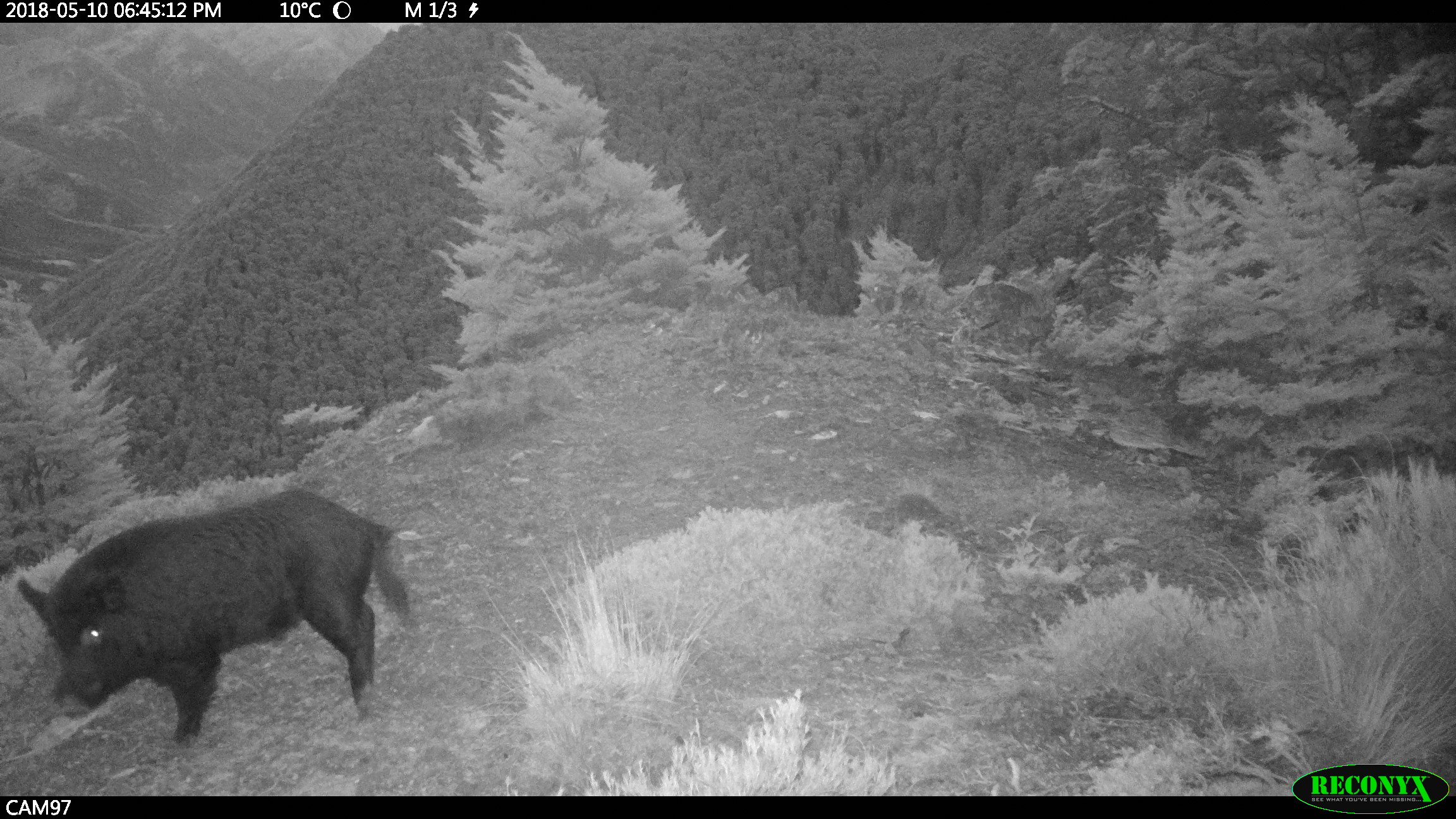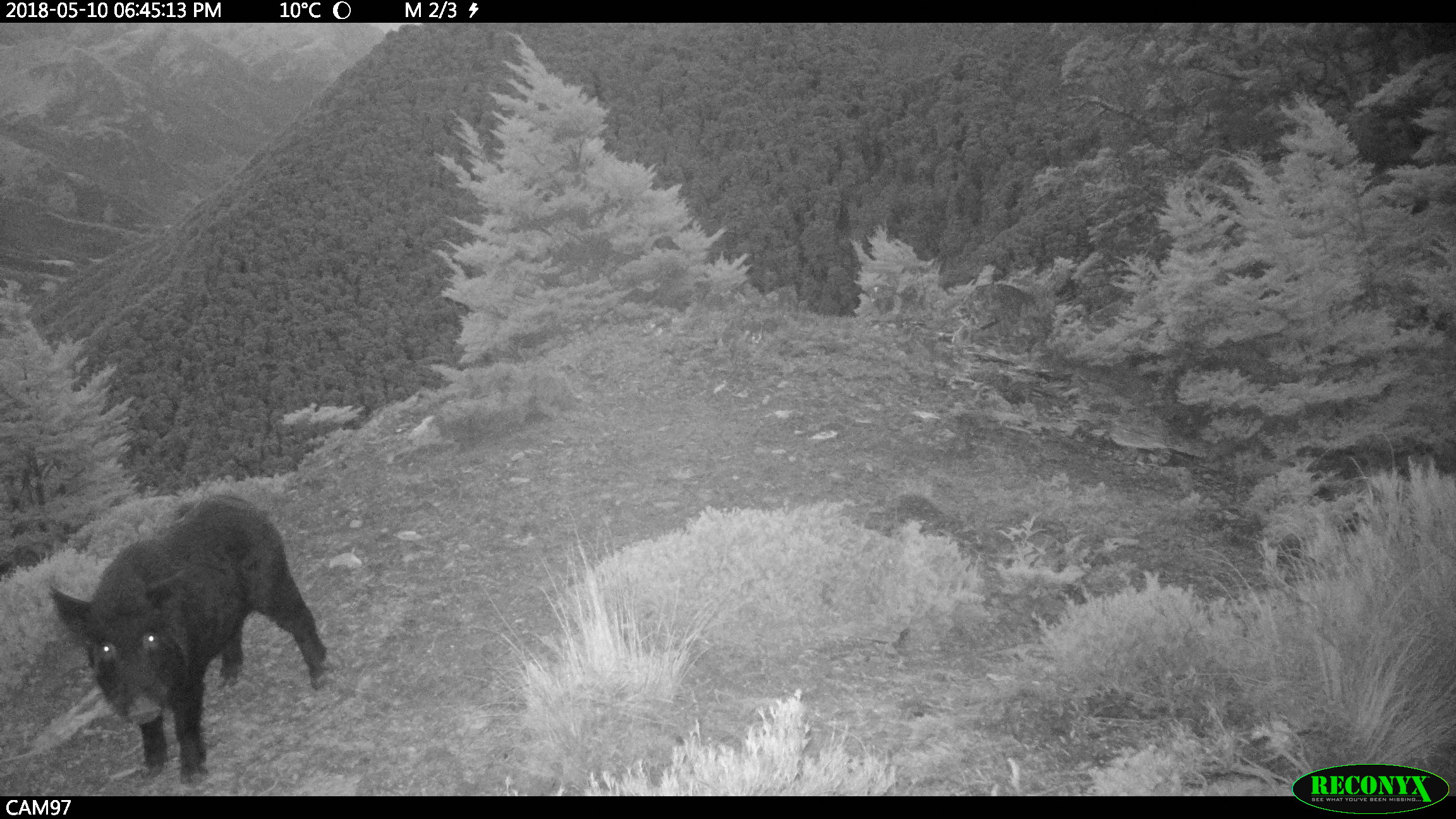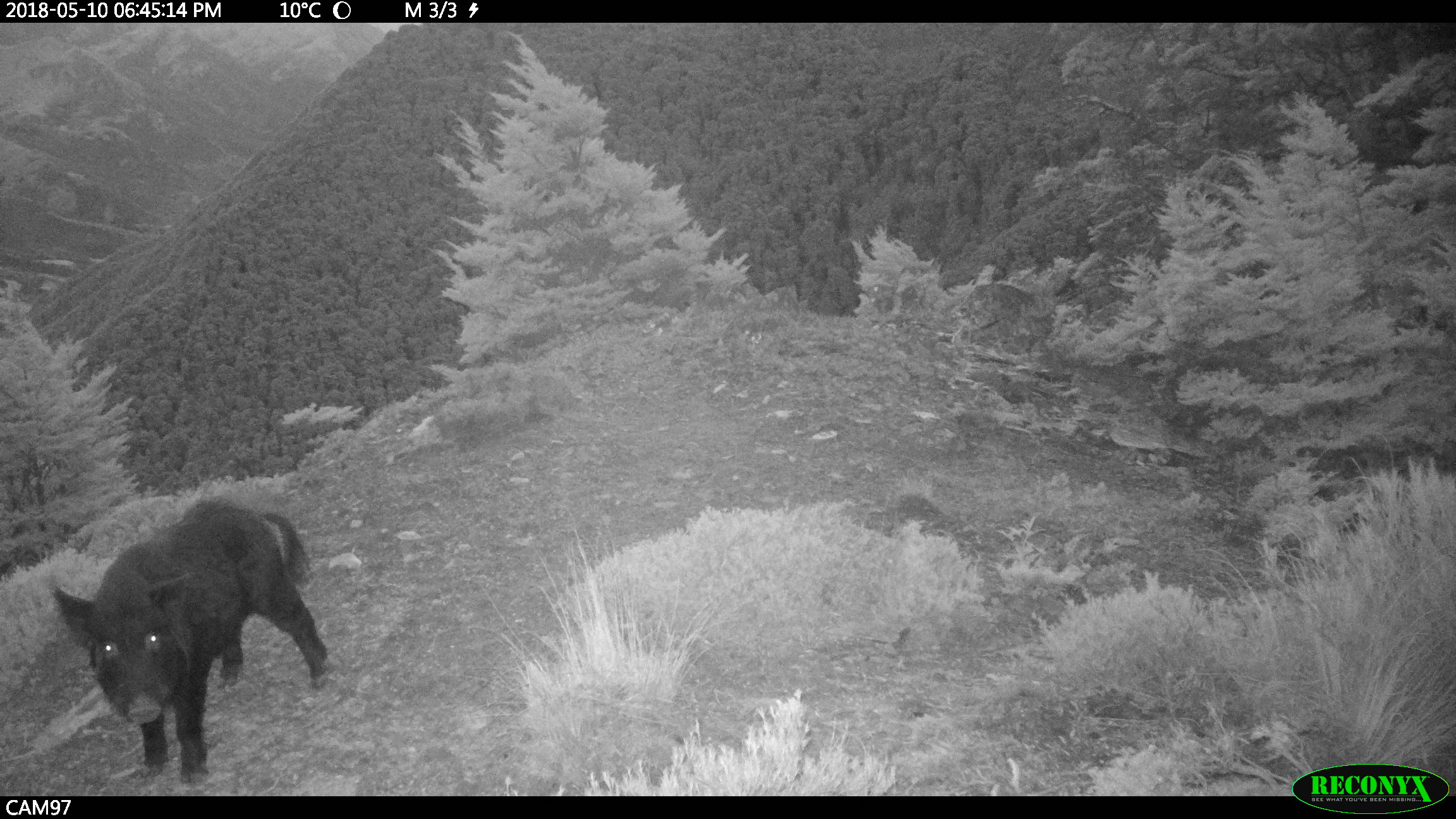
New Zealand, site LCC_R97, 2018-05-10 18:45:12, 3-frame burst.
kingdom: Animalia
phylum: Chordata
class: Mammalia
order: Artiodactyla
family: Suidae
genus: Sus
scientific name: Sus scrofa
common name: pig